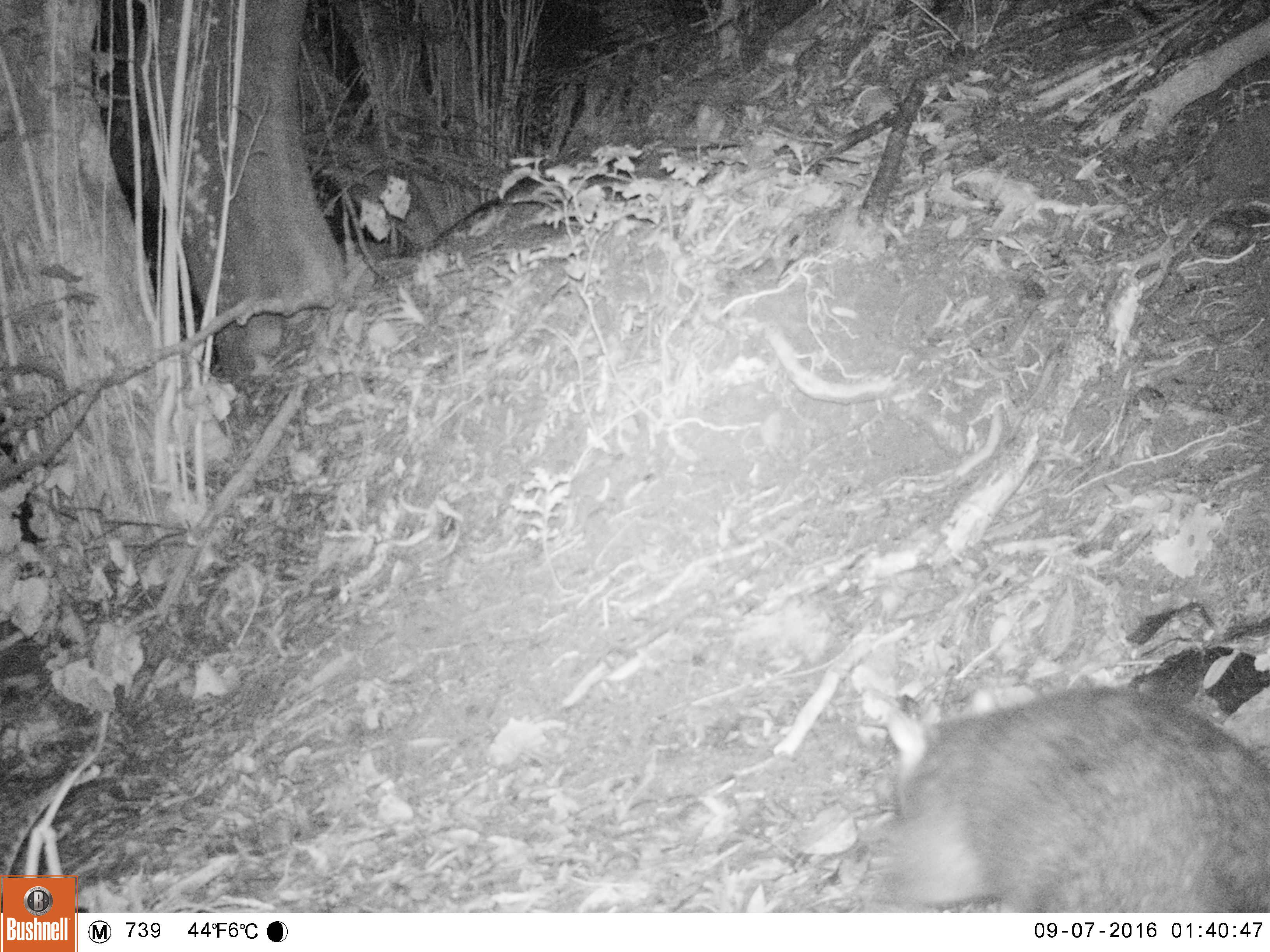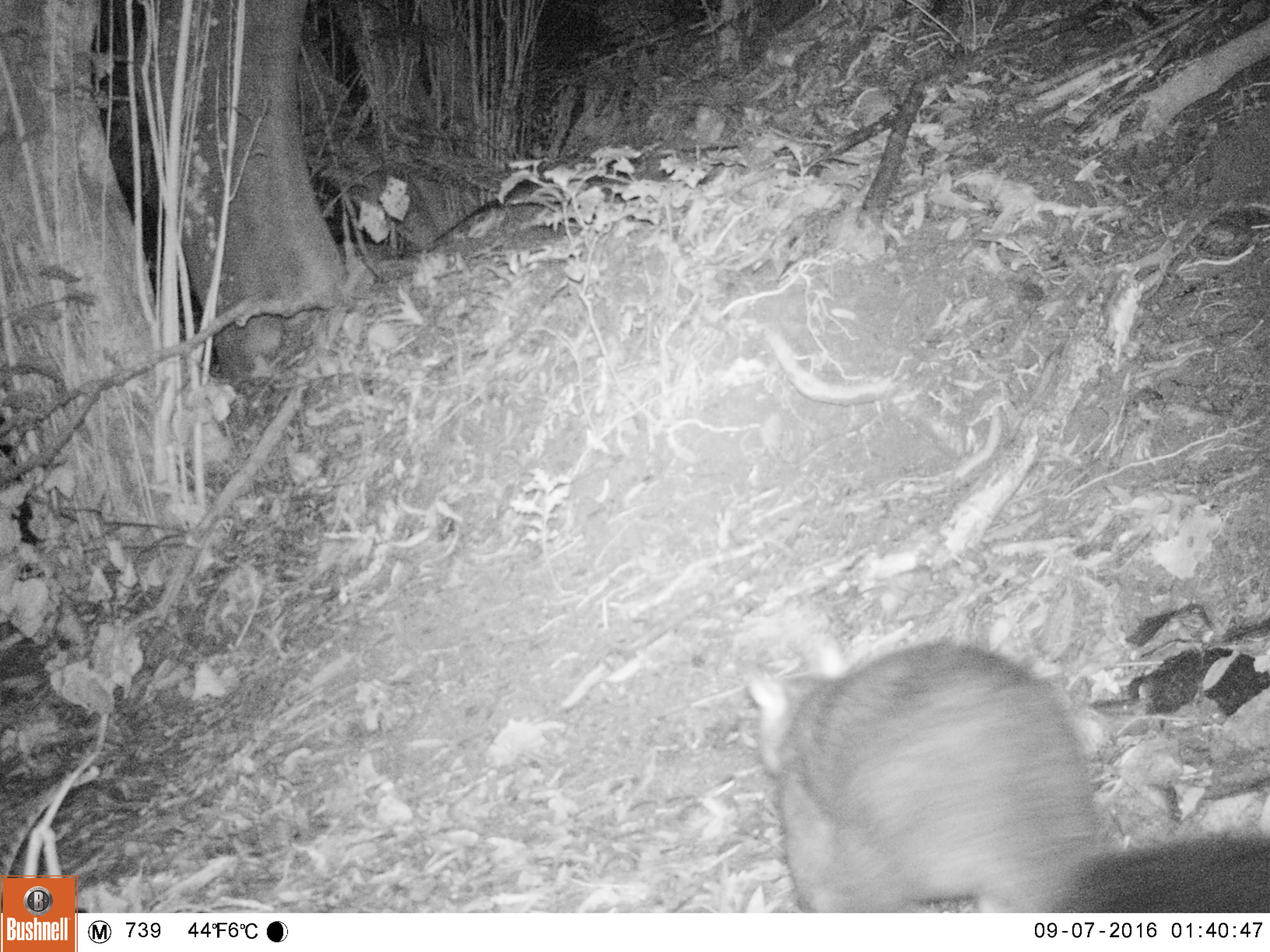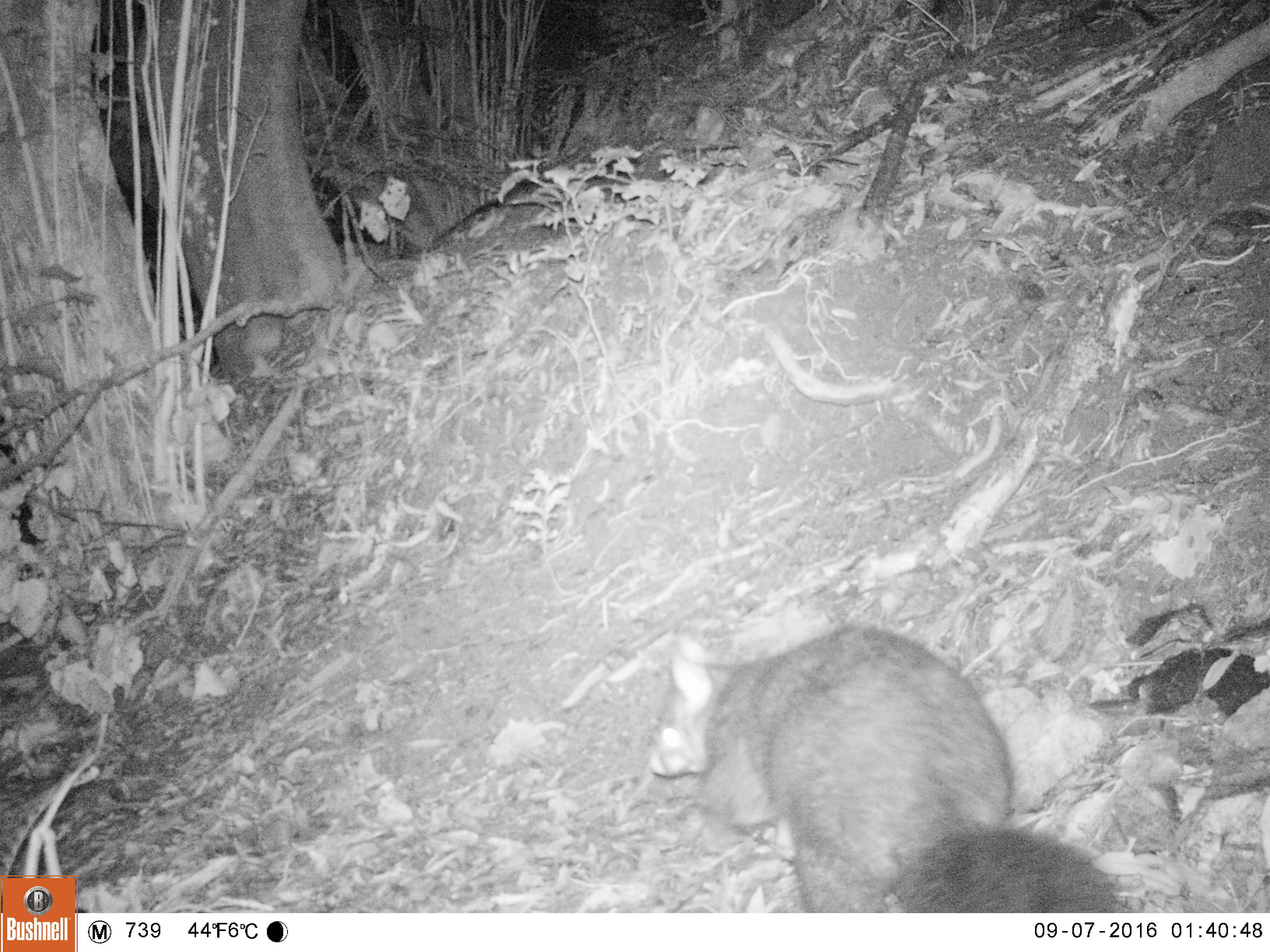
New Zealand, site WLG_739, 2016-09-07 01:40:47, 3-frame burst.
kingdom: Animalia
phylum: Chordata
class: Mammalia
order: Diprotodontia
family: Phalangeridae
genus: Trichosurus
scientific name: Trichosurus vulpecula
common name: common brushtail possum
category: possum